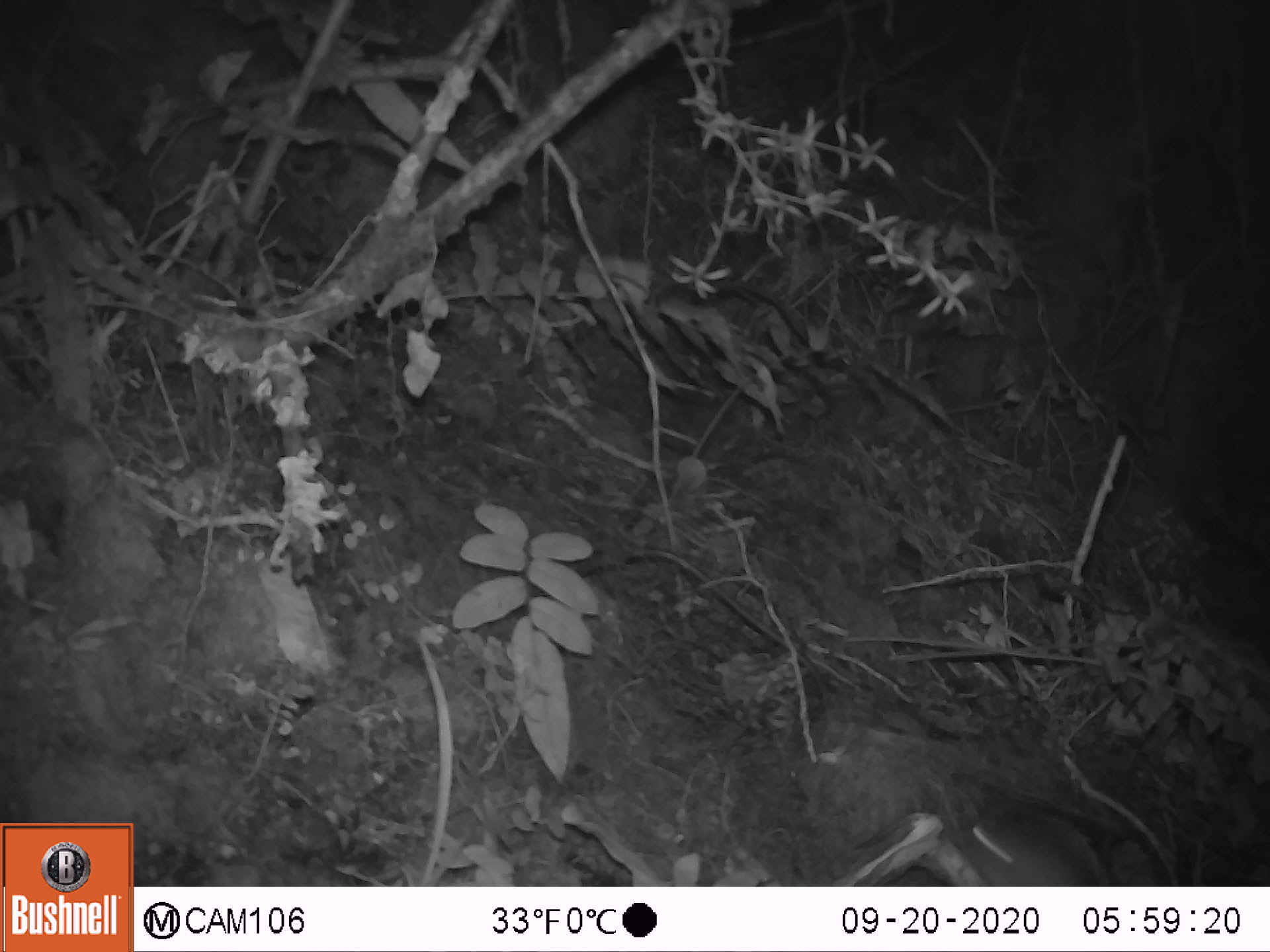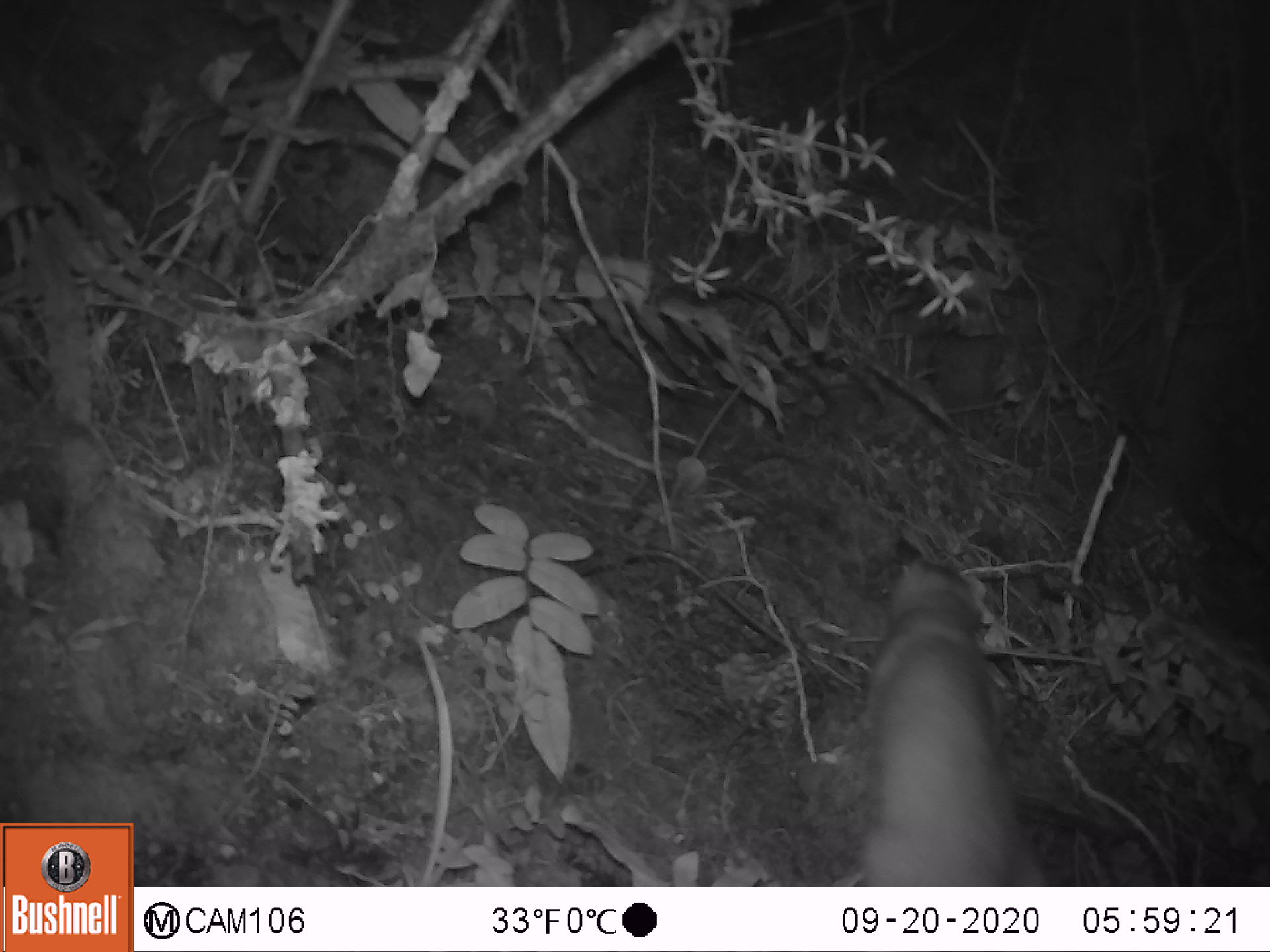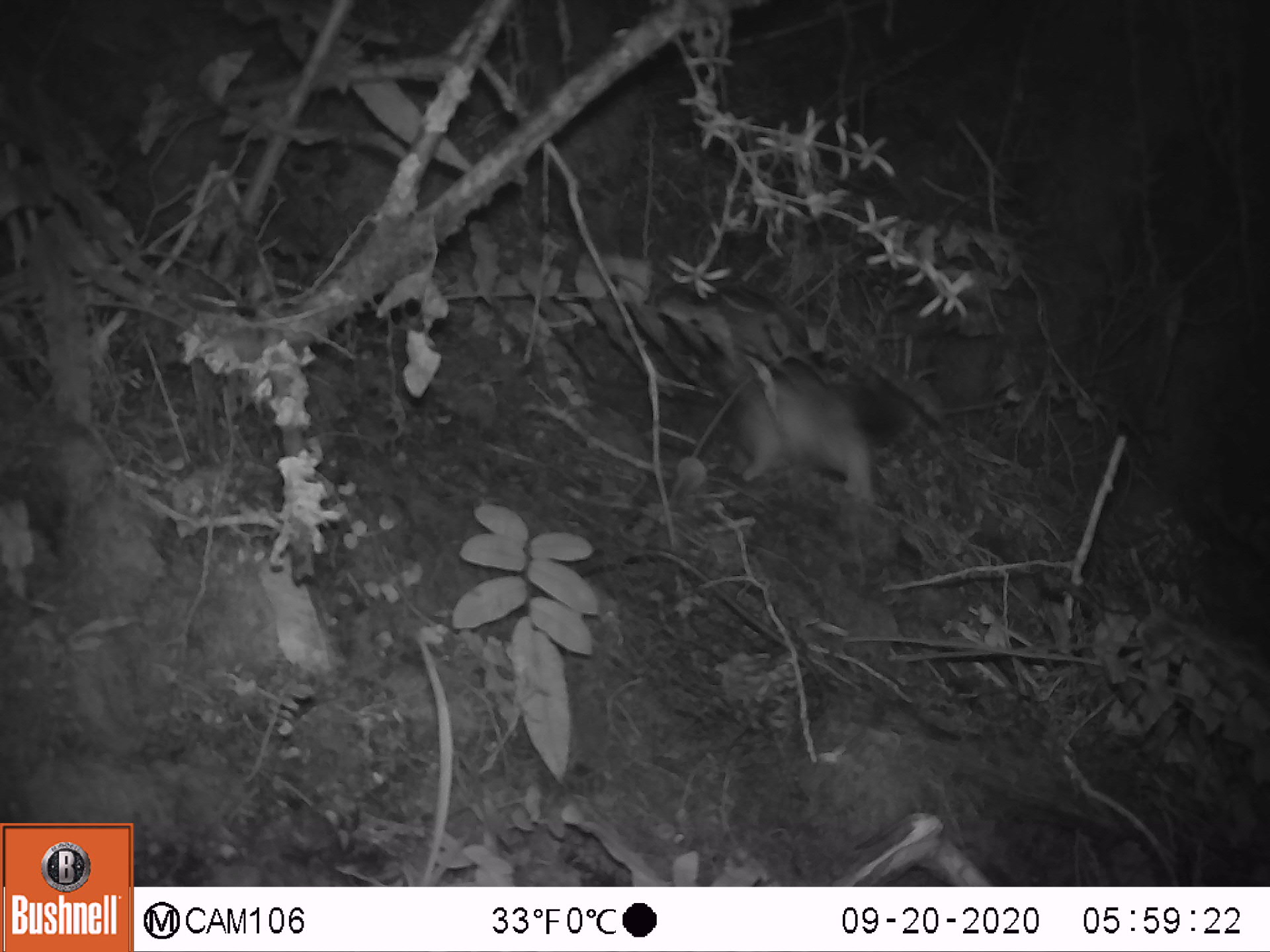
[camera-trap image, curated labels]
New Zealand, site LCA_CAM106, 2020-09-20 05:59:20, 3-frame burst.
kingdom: Animalia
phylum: Chordata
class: Mammalia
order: Carnivora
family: Mustelidae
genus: Mustela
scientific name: Mustela erminea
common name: stoat